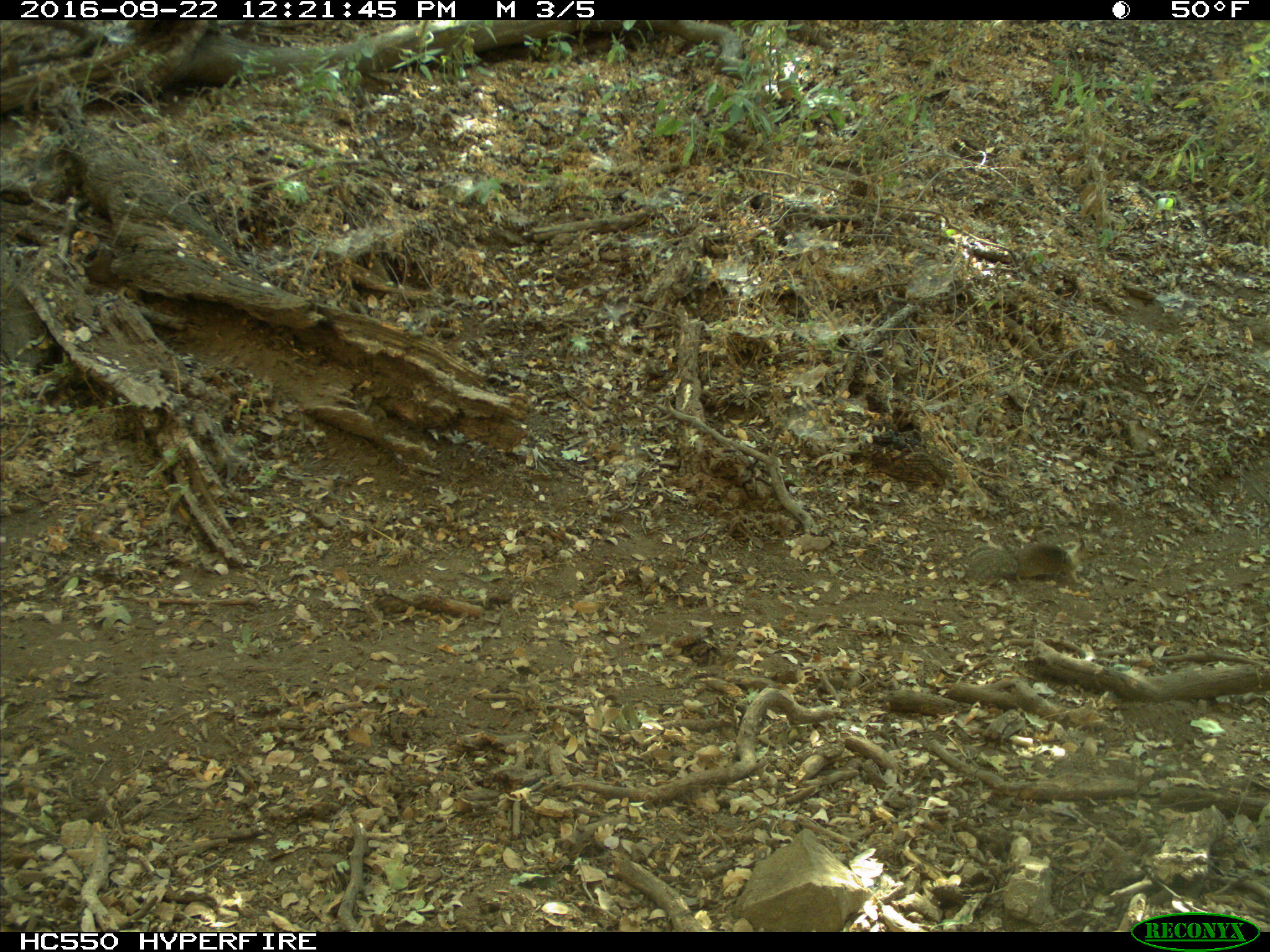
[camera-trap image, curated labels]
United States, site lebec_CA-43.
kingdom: Animalia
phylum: Chordata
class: Mammalia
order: Rodentia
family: Sciuridae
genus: Otospermophilus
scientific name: Otospermophilus beecheyi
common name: california ground squirrel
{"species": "Otospermophilus beecheyi (california ground squirrel)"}